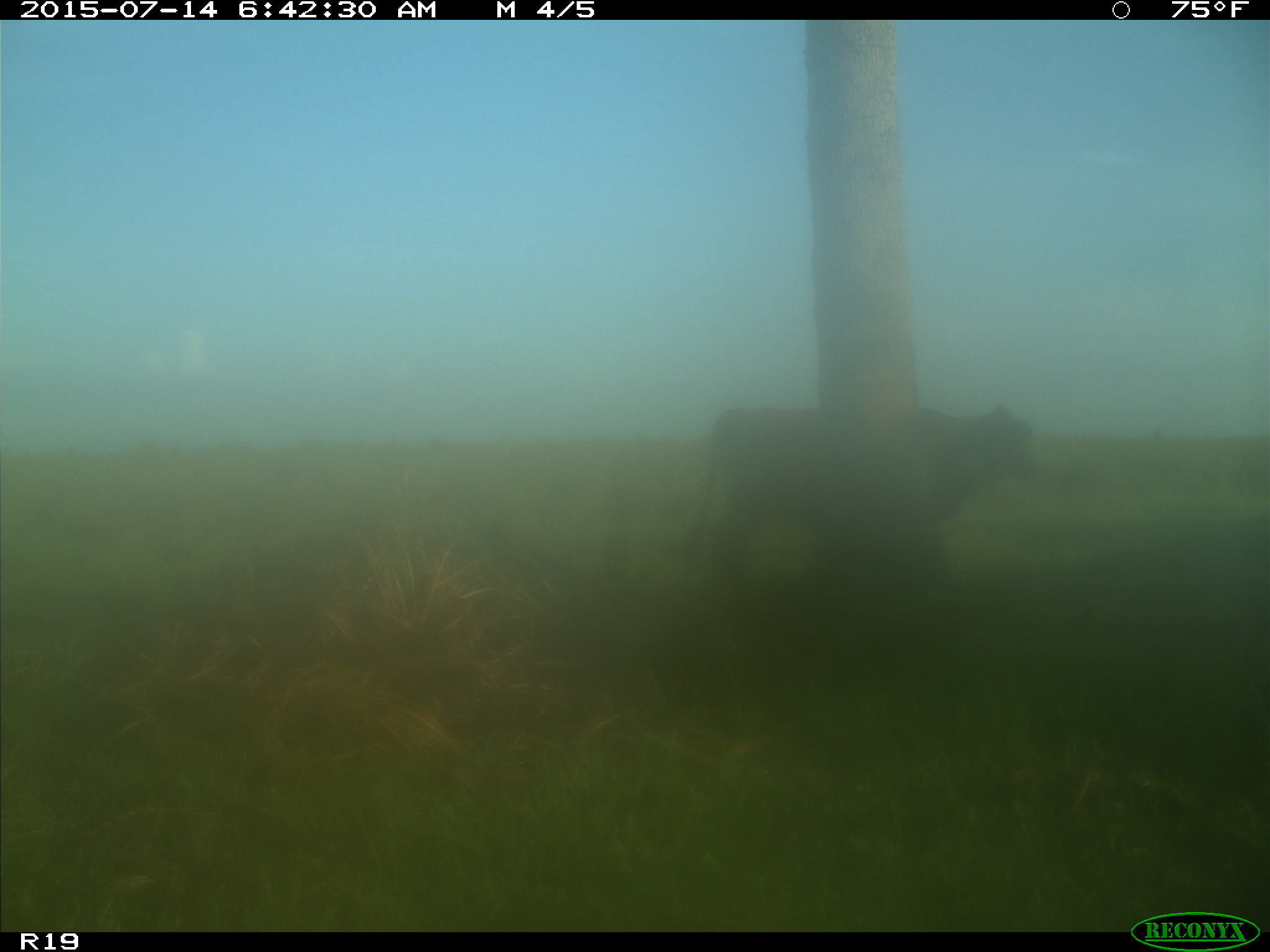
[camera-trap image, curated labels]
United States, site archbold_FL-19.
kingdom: Animalia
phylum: Chordata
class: Mammalia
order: Artiodactyla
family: Bovidae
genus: Bos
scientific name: Bos taurus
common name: domestic cow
Bos taurus (domestic cow).